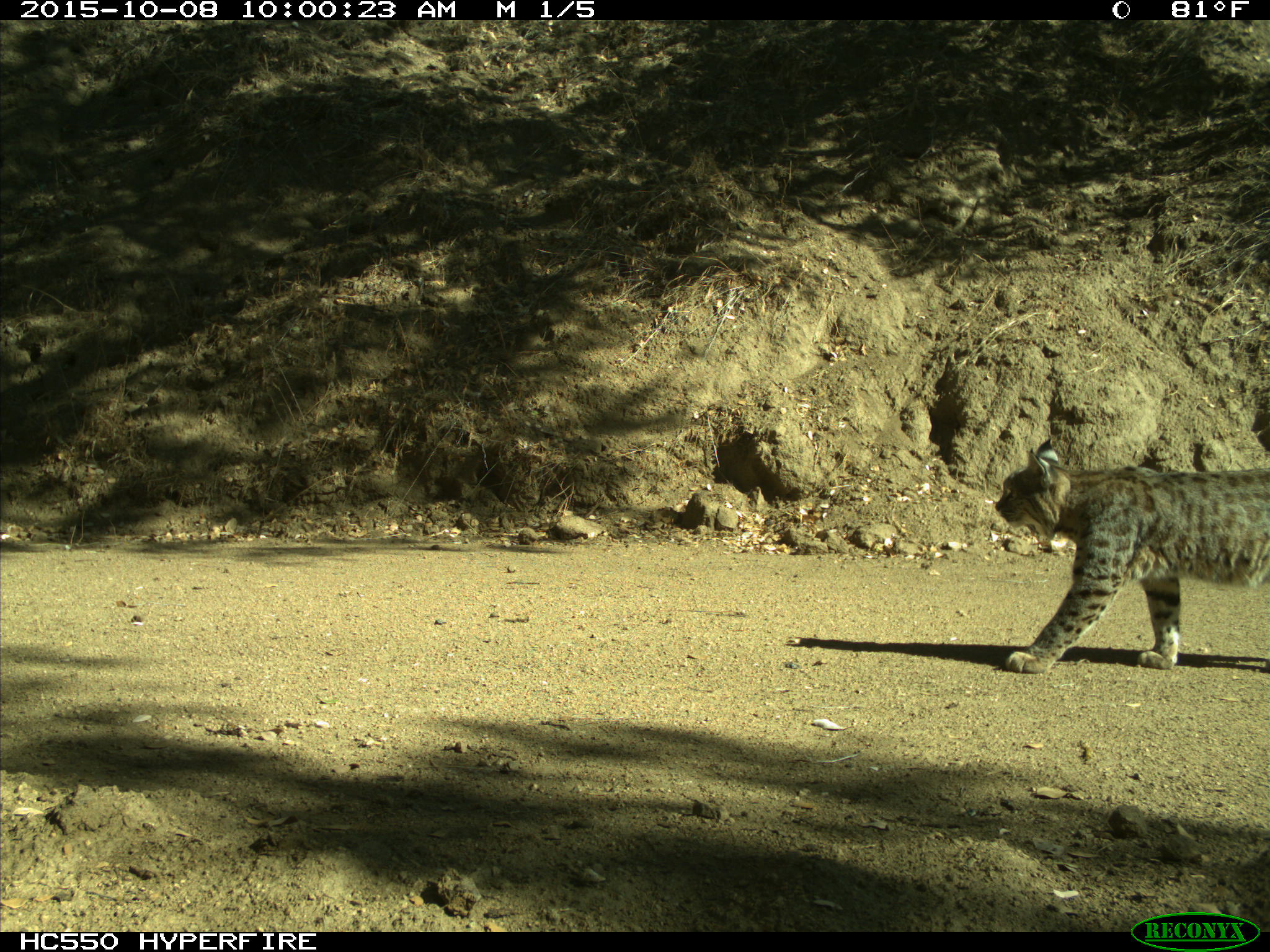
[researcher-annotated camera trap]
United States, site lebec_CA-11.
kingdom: Animalia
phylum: Chordata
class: Mammalia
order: Carnivora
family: Felidae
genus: Lynx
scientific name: Lynx rufus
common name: bobcat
Lynx rufus (bobcat).